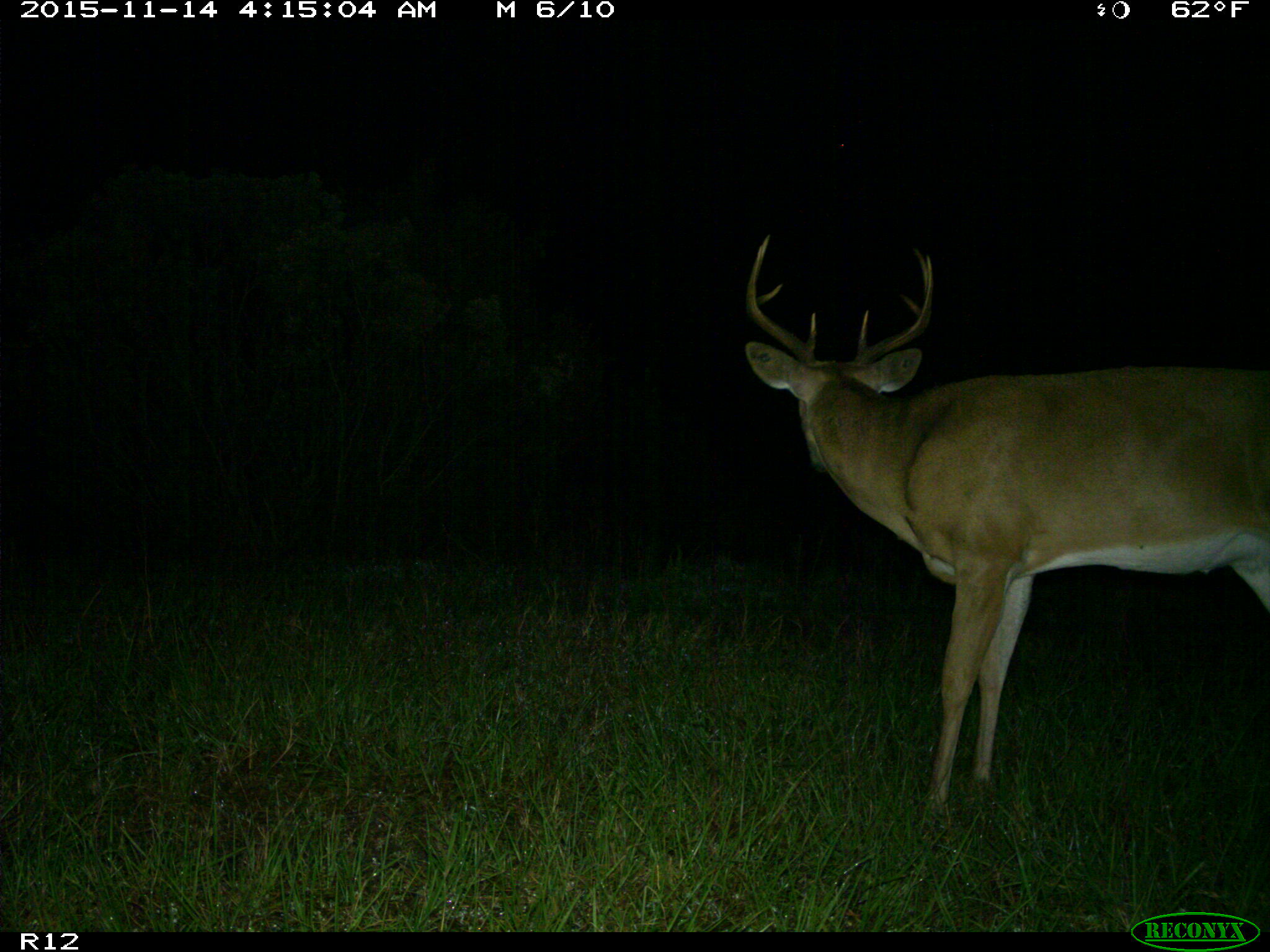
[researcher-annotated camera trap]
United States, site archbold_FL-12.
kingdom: Animalia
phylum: Chordata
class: Mammalia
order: Artiodactyla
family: Cervidae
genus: Odocoileus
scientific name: Odocoileus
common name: deer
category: unidentified deer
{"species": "unidentified deer (deer) (Odocoileus)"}